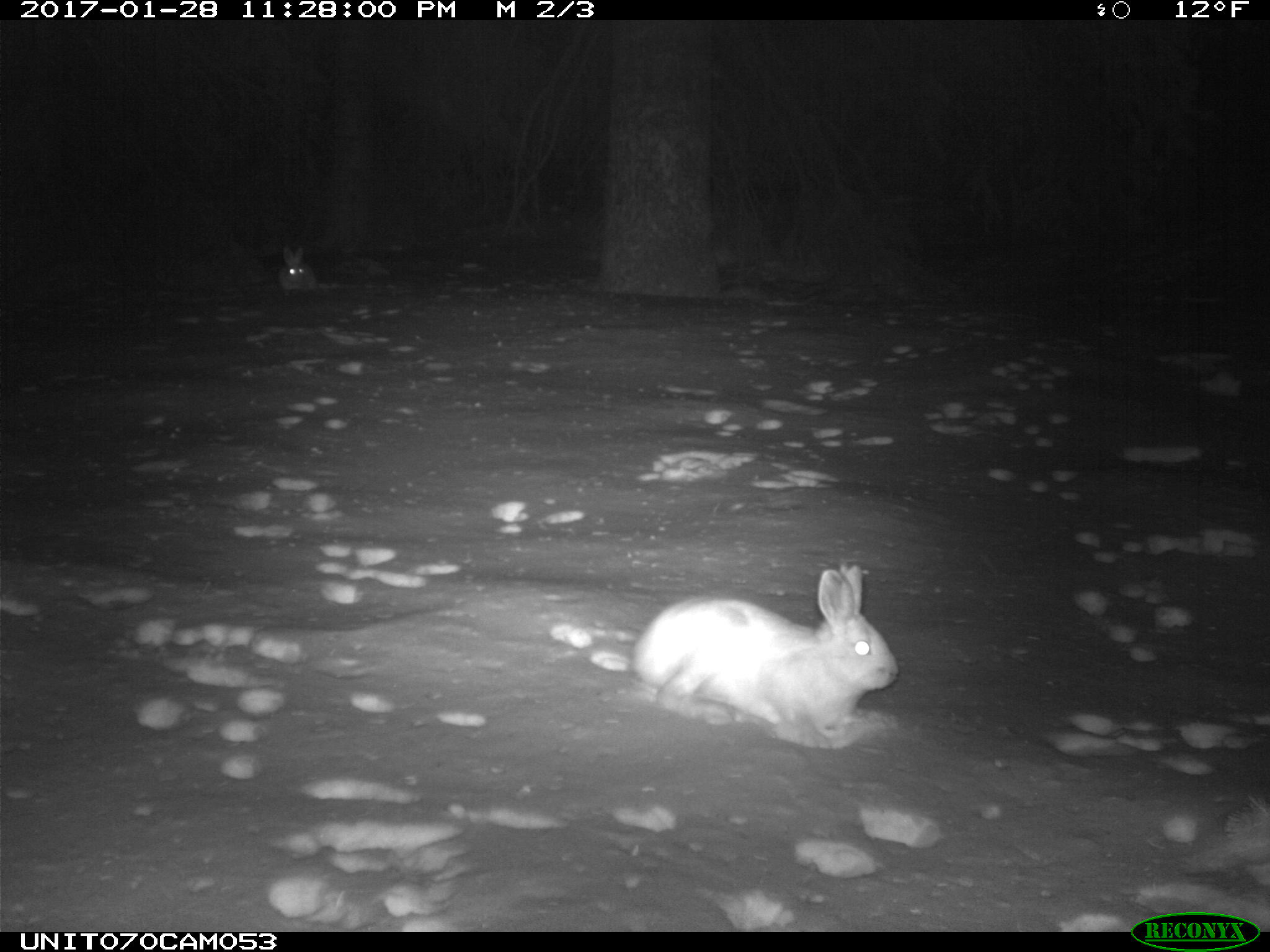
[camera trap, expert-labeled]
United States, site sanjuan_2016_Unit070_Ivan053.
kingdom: Animalia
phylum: Chordata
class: Mammalia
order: Lagomorpha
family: Leporidae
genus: Lepus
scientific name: Lepus americanus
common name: snowshoe hare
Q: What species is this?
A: Lepus americanus (snowshoe hare).